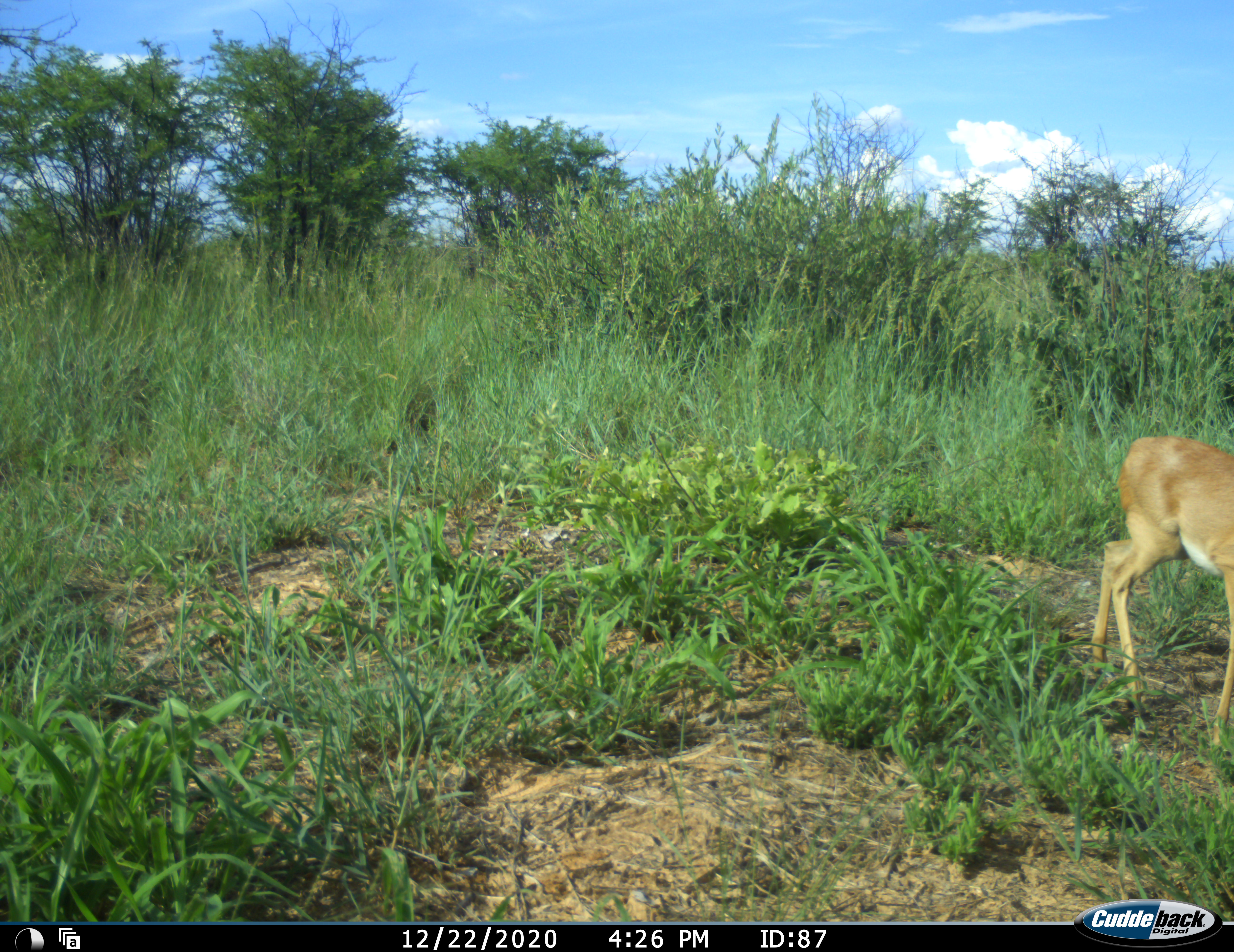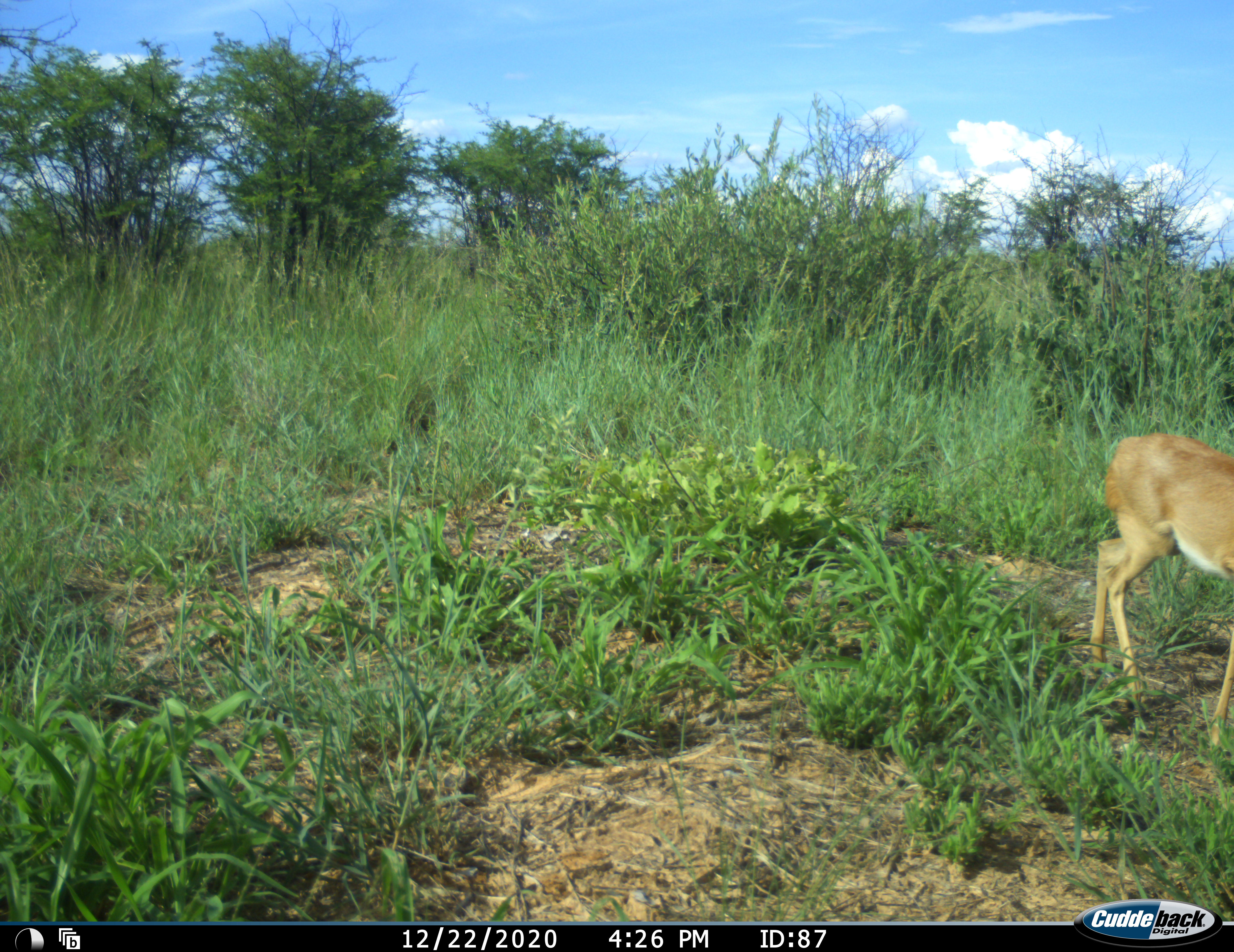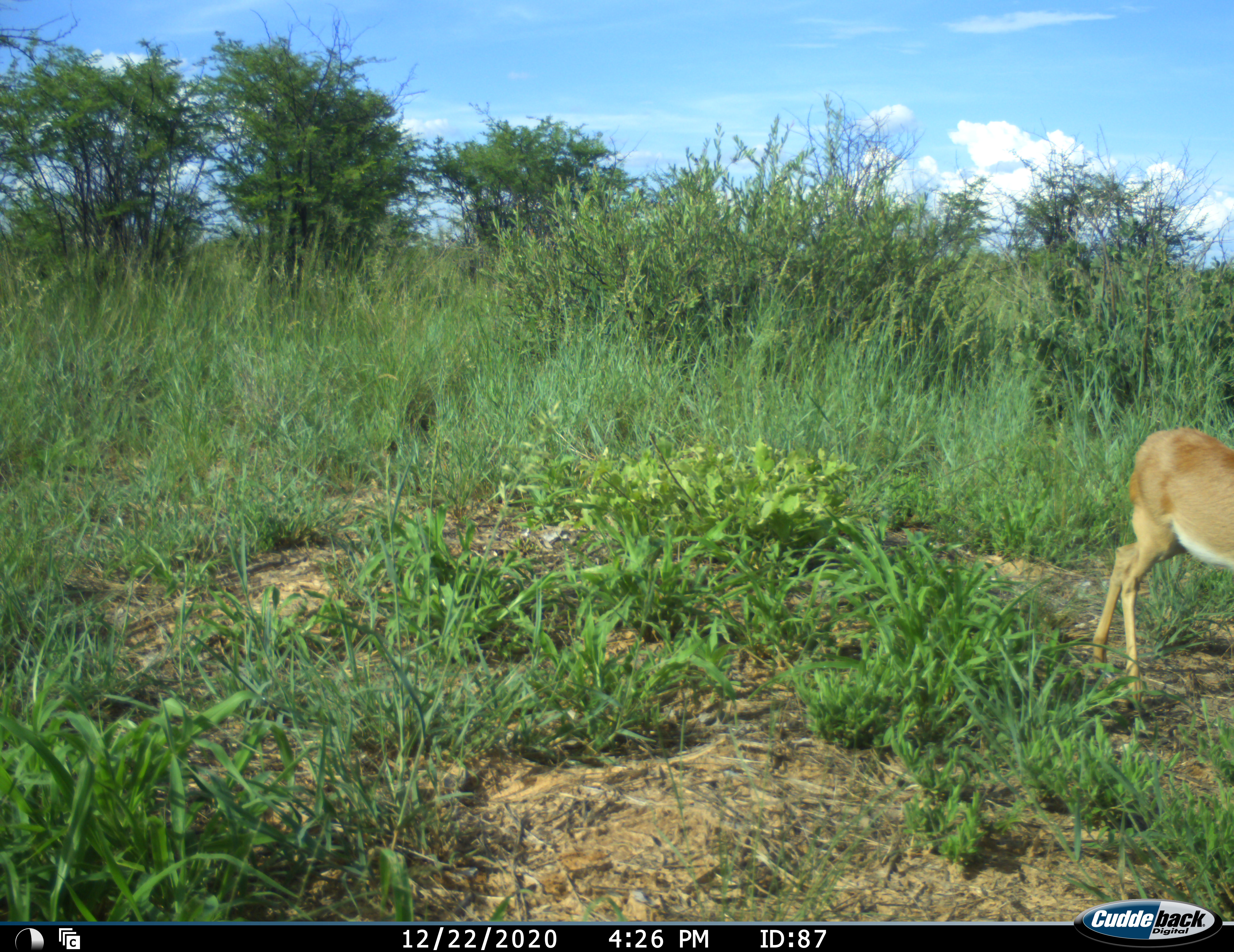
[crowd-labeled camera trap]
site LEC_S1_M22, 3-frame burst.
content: unidentified animal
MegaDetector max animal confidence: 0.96